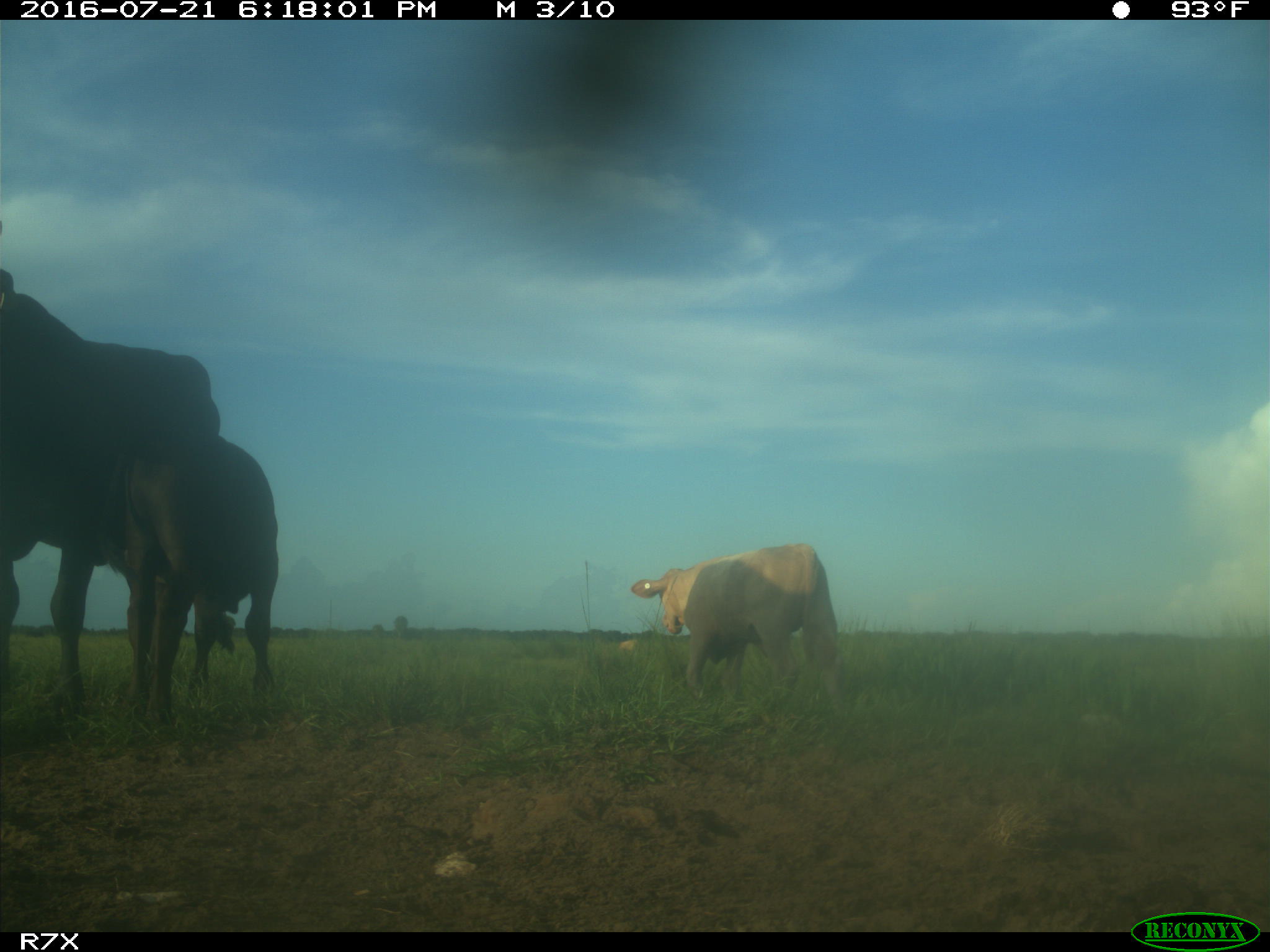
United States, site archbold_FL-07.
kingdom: Animalia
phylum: Chordata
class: Mammalia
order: Artiodactyla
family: Bovidae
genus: Bos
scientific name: Bos taurus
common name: domestic cow